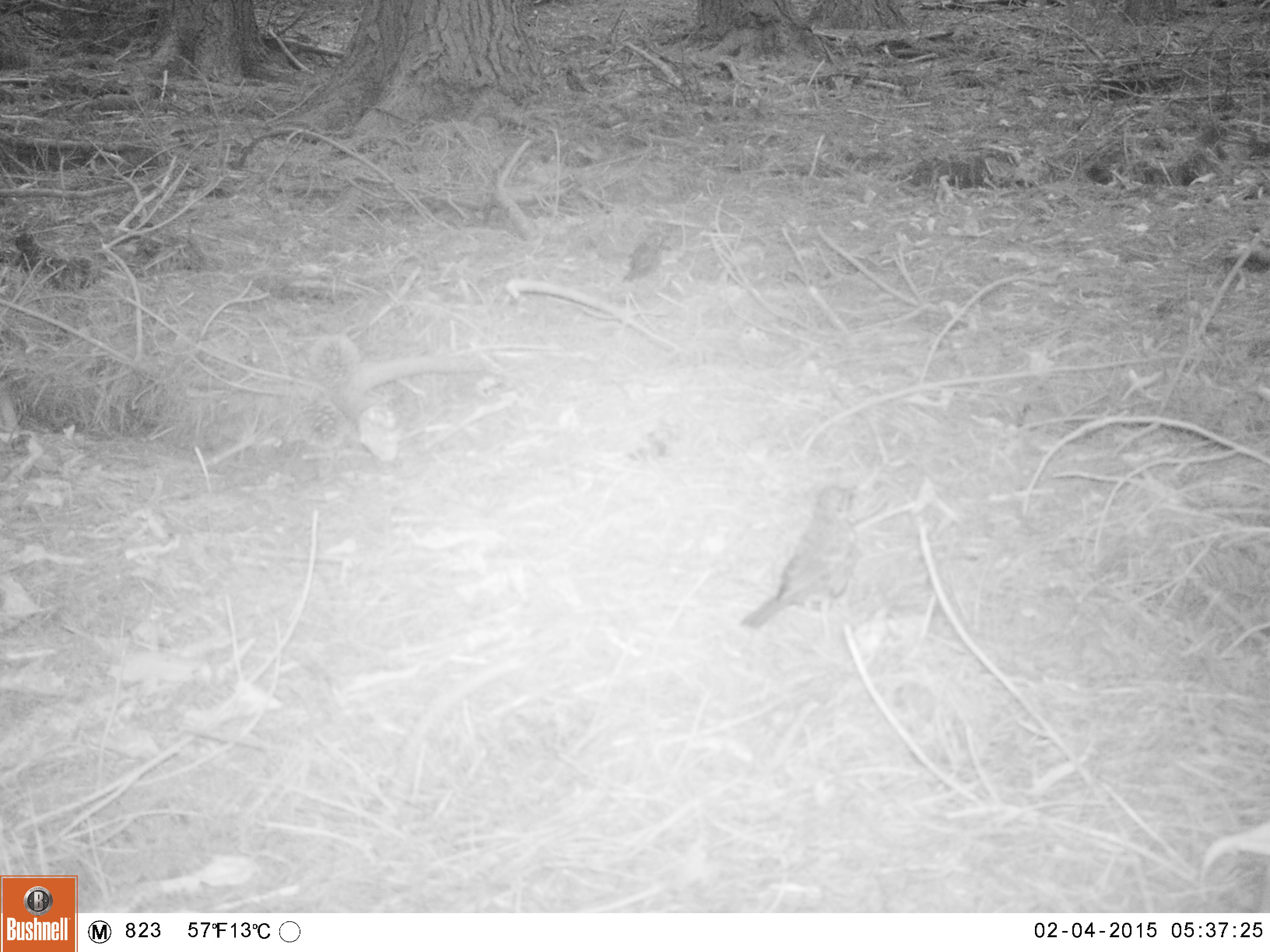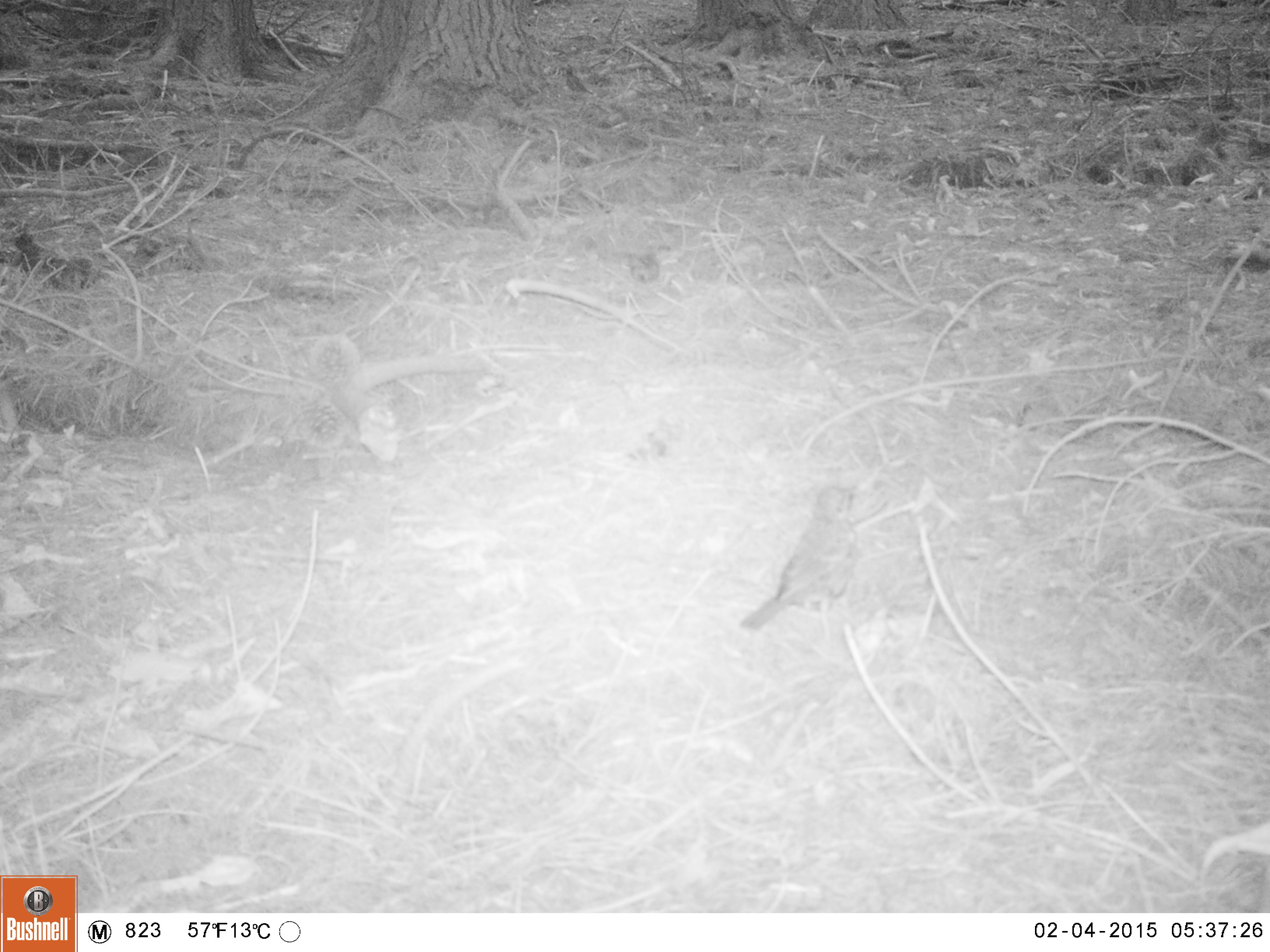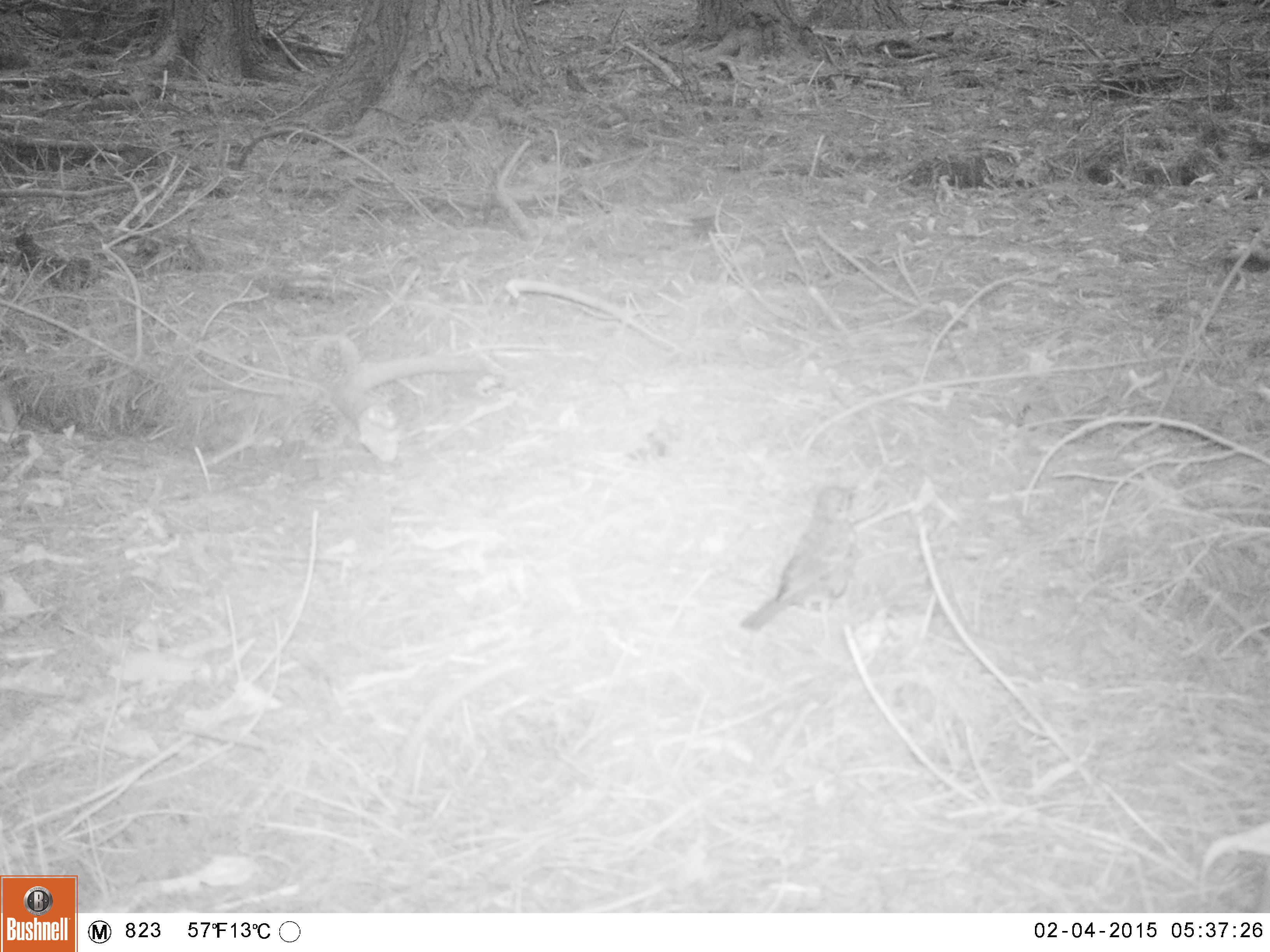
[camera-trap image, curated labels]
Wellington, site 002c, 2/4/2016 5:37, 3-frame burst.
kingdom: Animalia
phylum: Chordata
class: Aves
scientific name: Aves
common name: bird